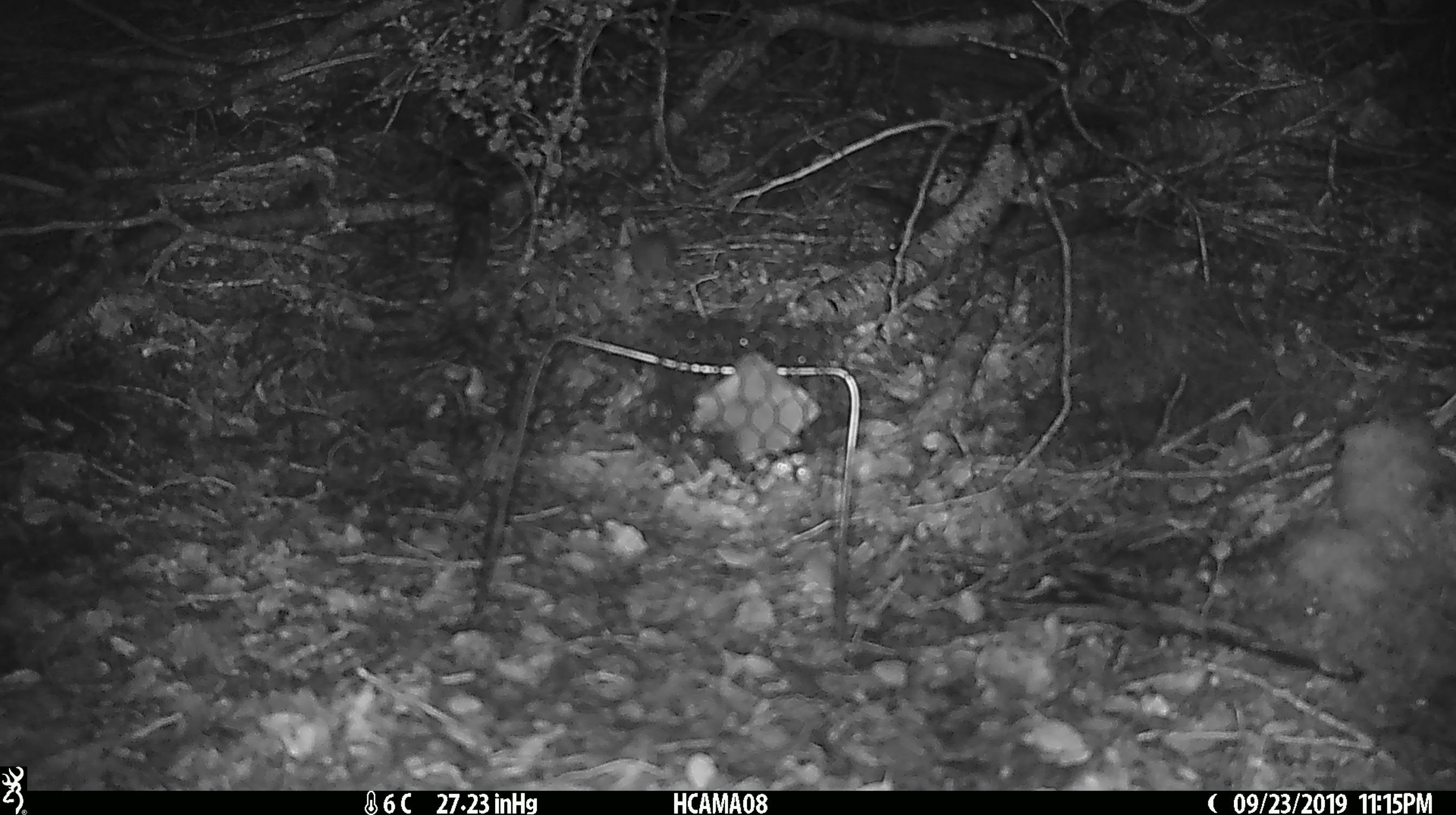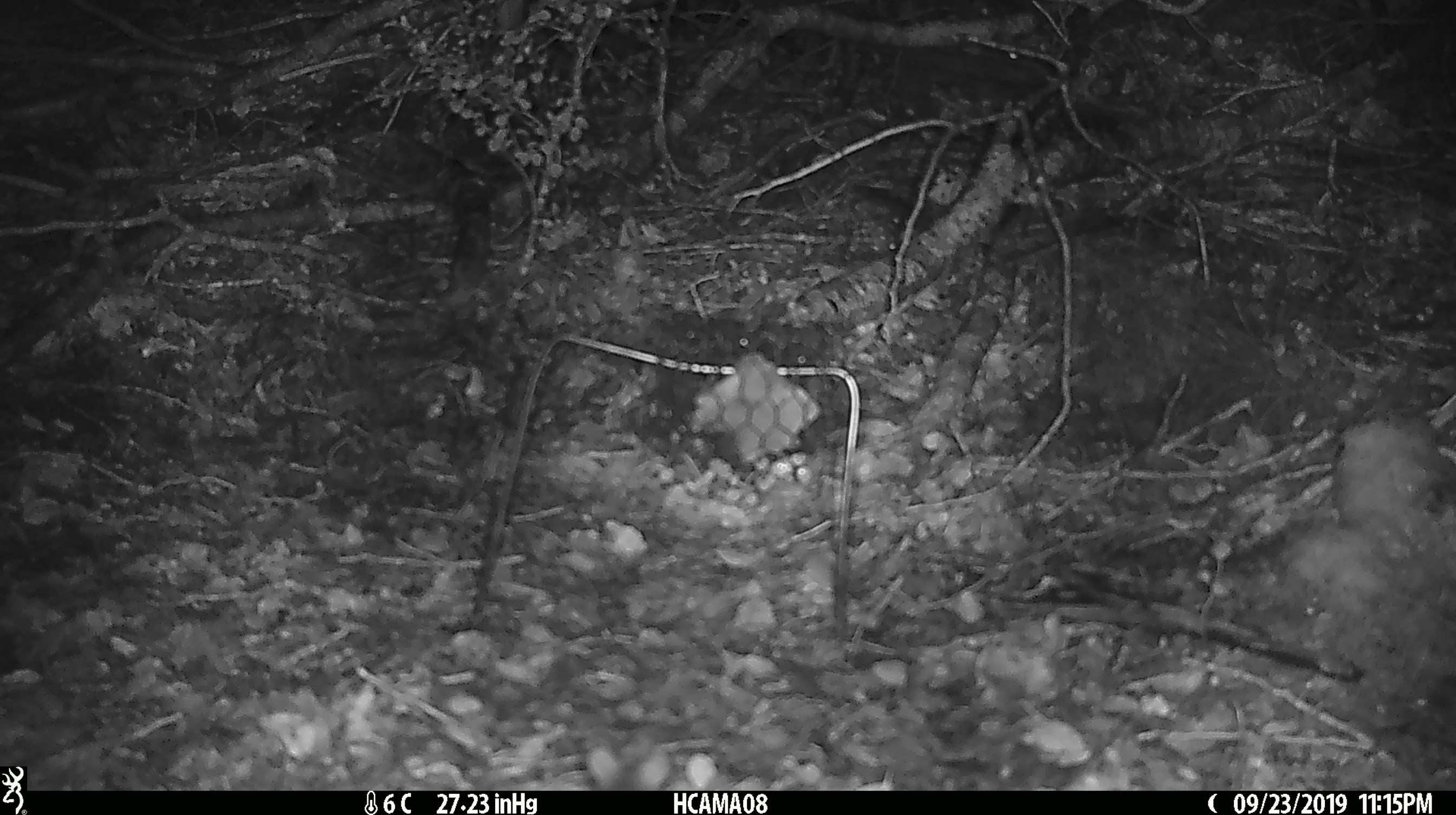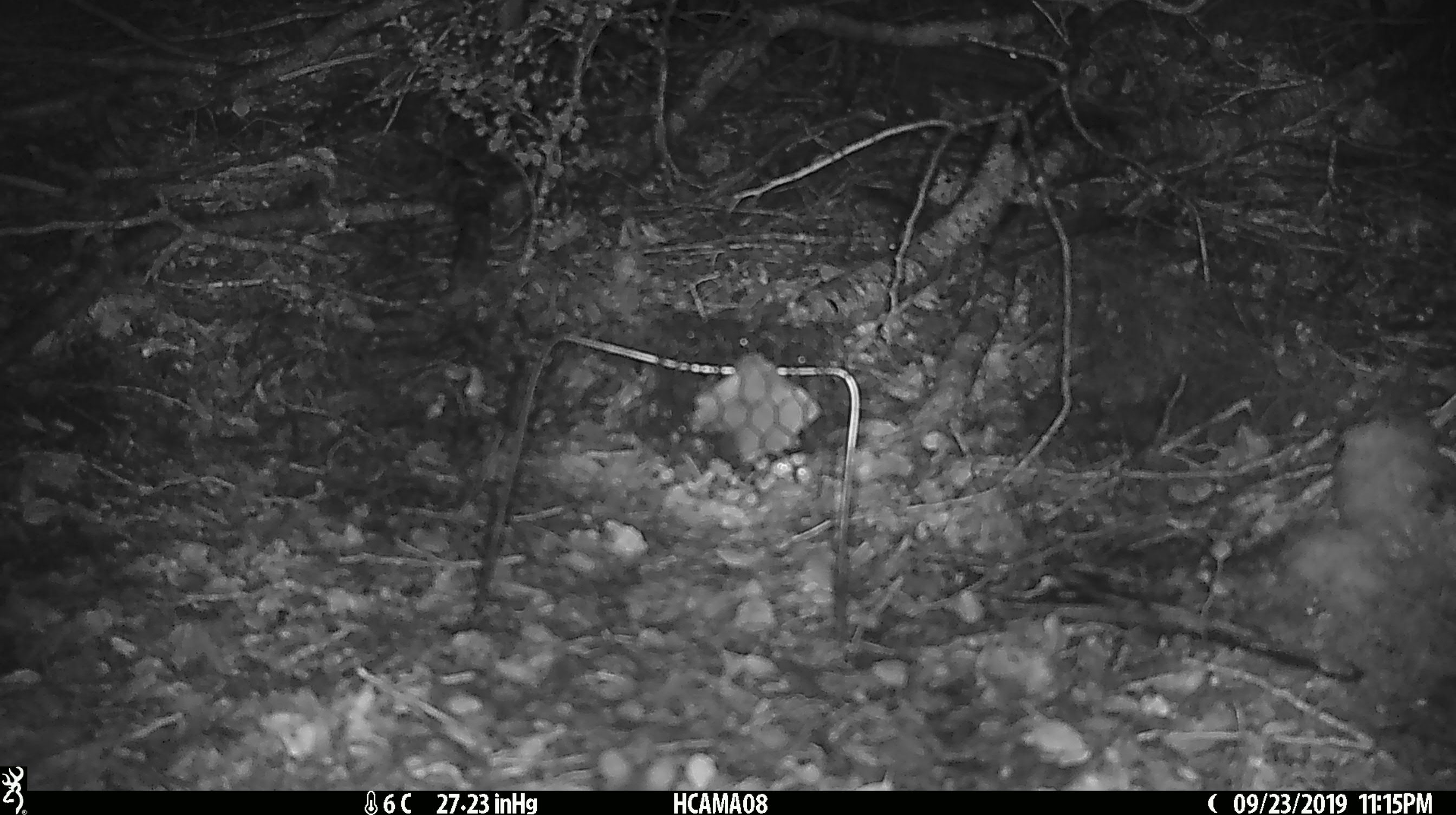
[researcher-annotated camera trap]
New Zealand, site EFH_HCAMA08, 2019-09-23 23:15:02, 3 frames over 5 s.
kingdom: Animalia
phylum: Chordata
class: Mammalia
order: Rodentia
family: Muridae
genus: Mus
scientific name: Mus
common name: mouse